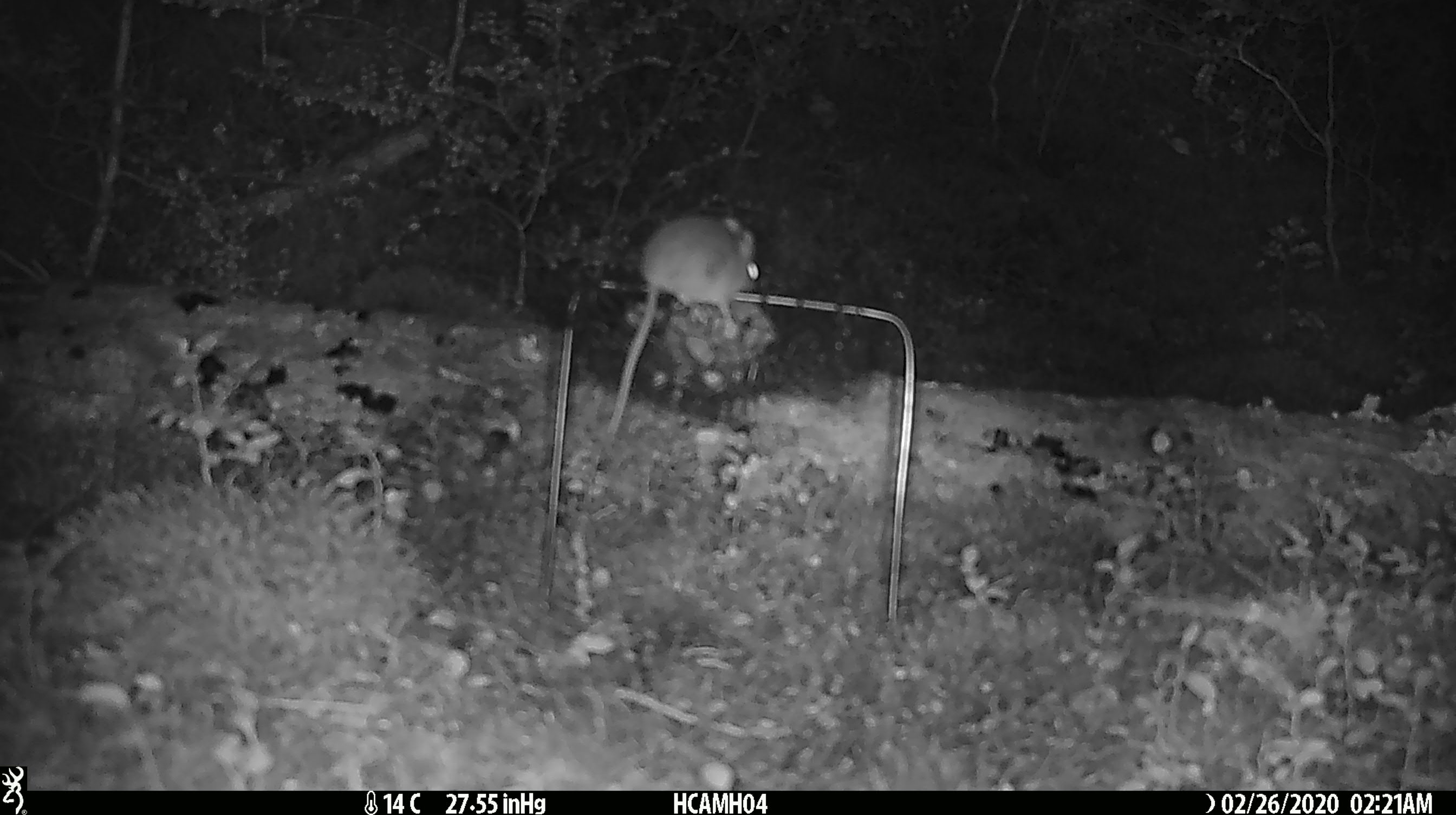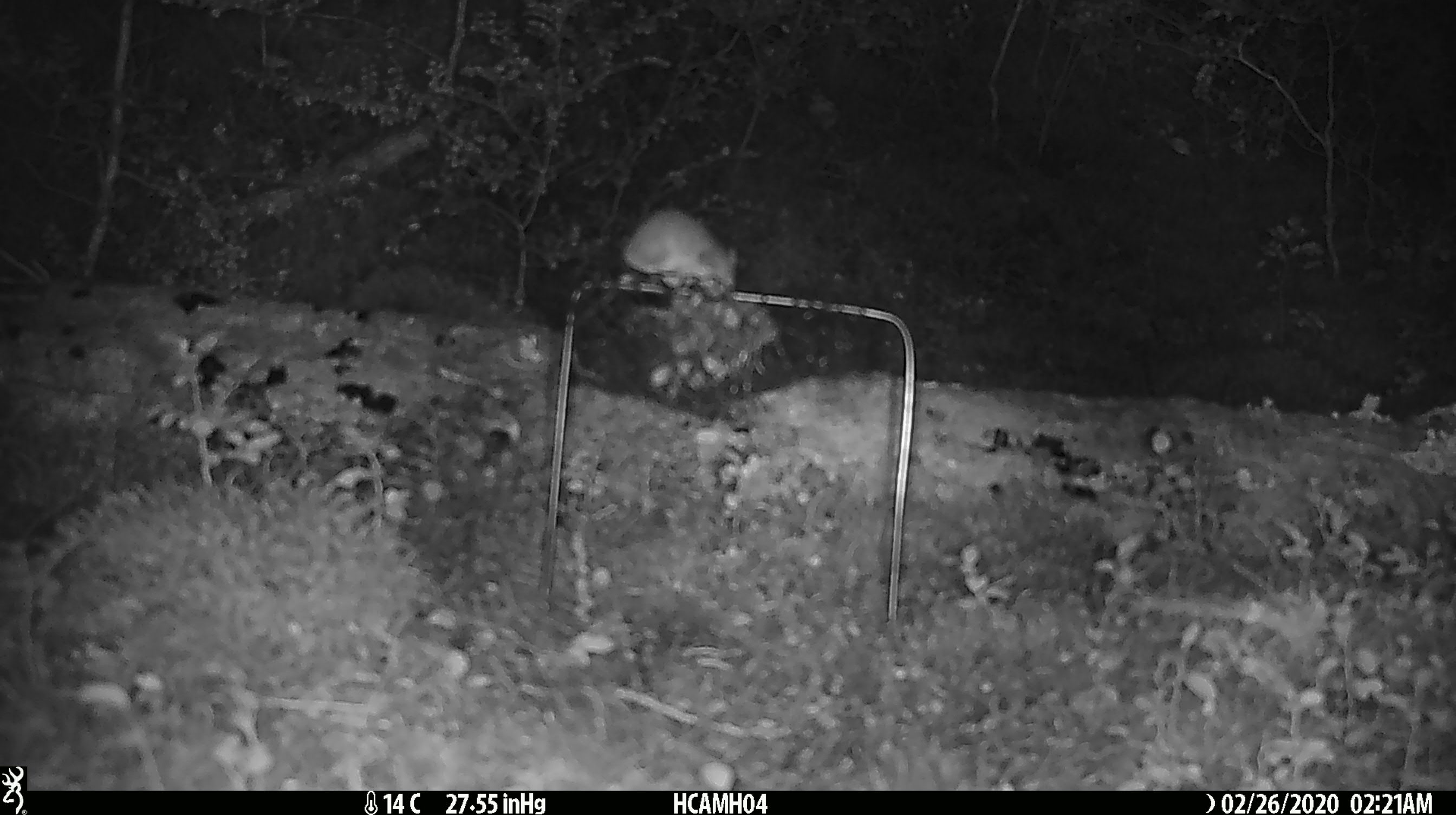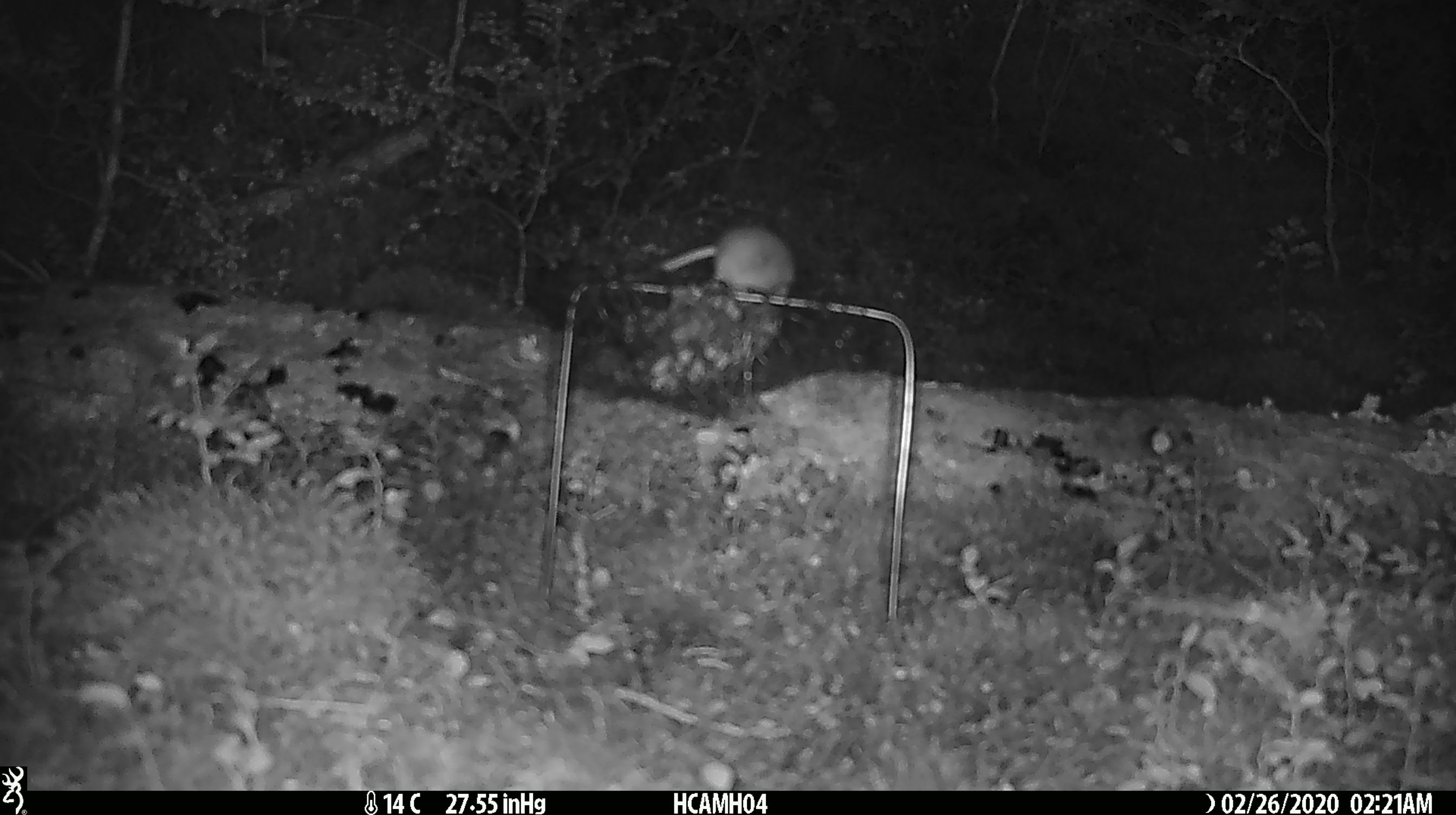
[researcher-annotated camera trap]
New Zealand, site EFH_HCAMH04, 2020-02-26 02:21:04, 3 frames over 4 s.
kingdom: Animalia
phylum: Chordata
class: Mammalia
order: Rodentia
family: Muridae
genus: Mus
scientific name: Mus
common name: mouse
Mouse (Mus).